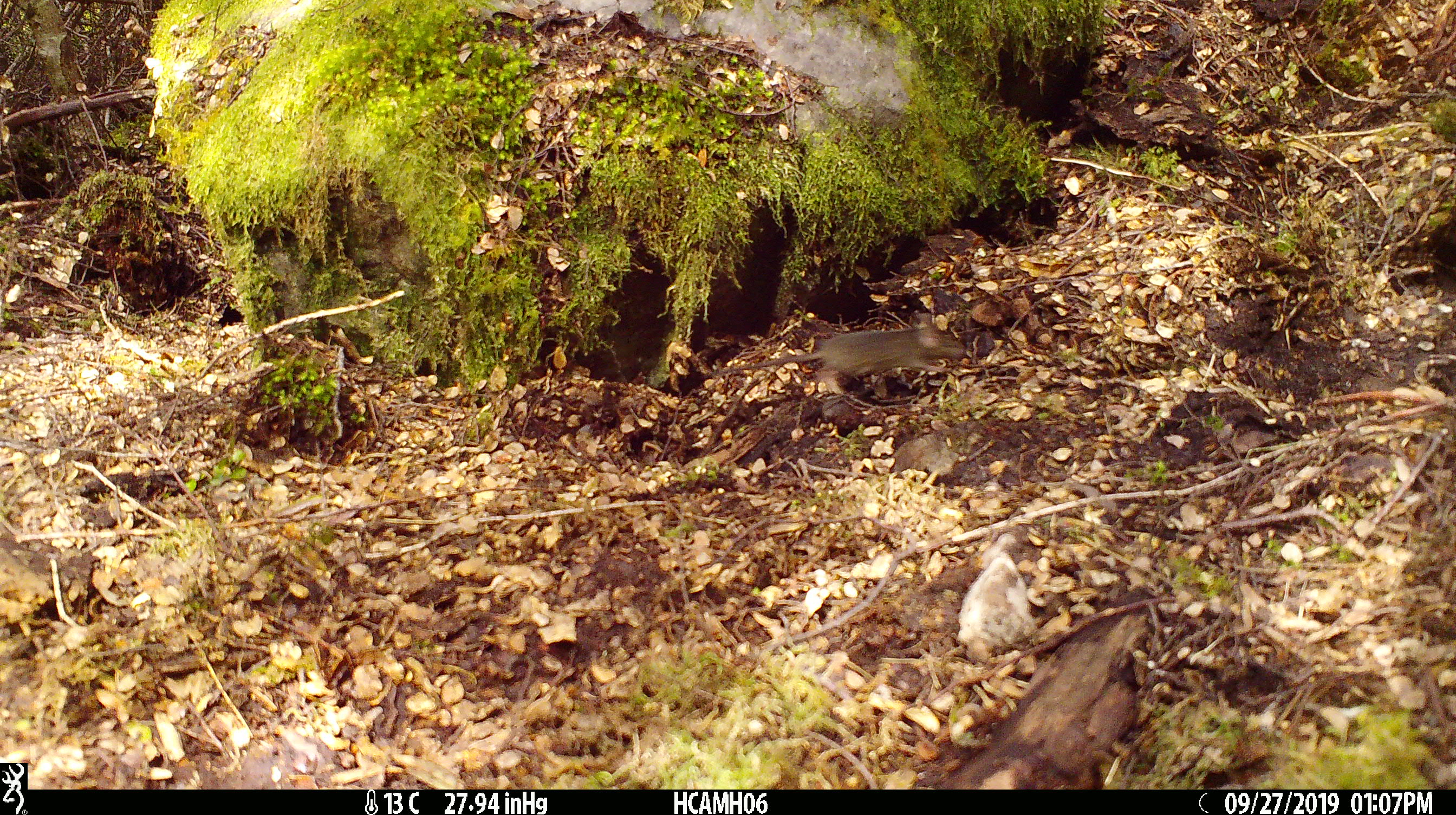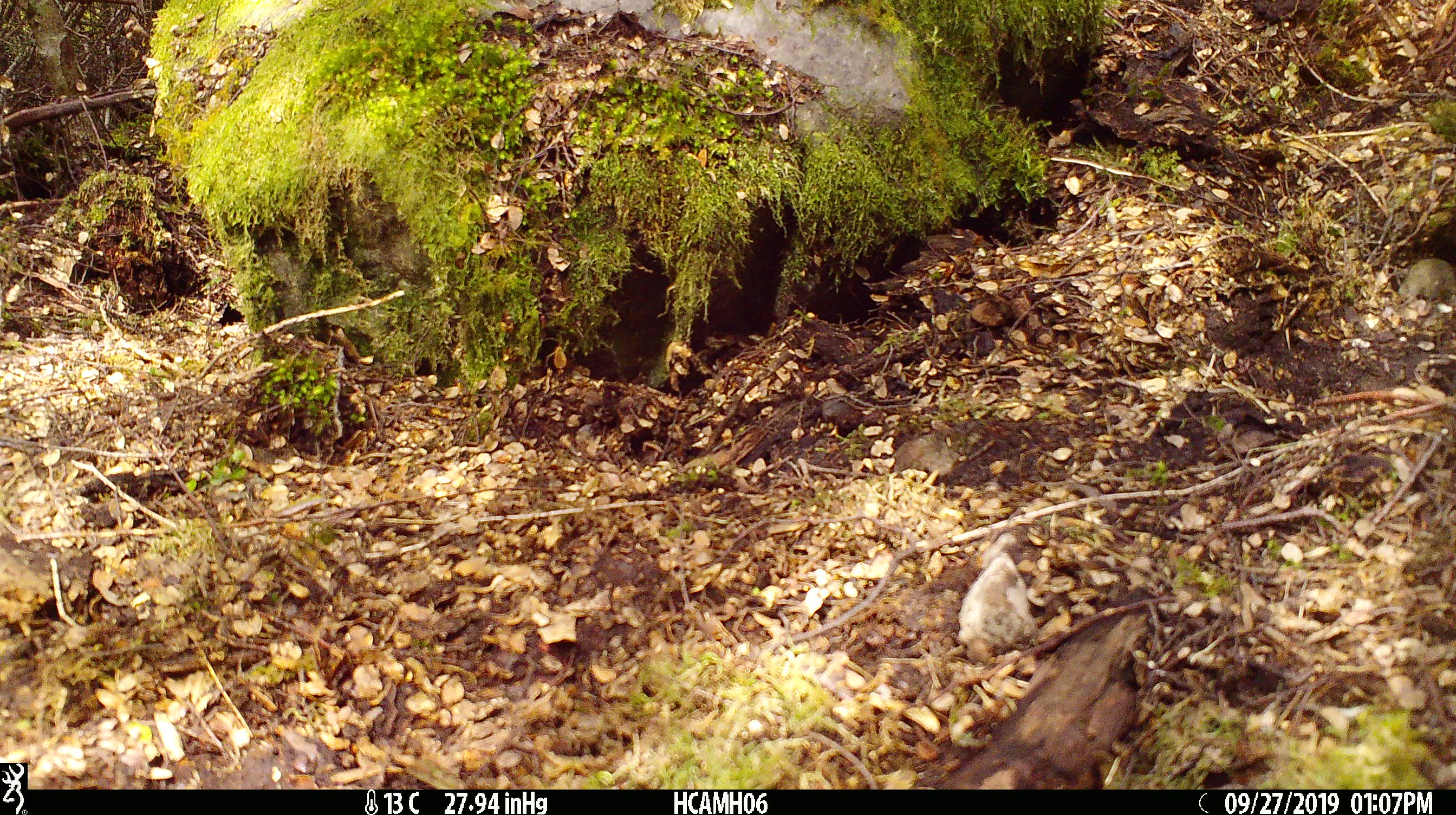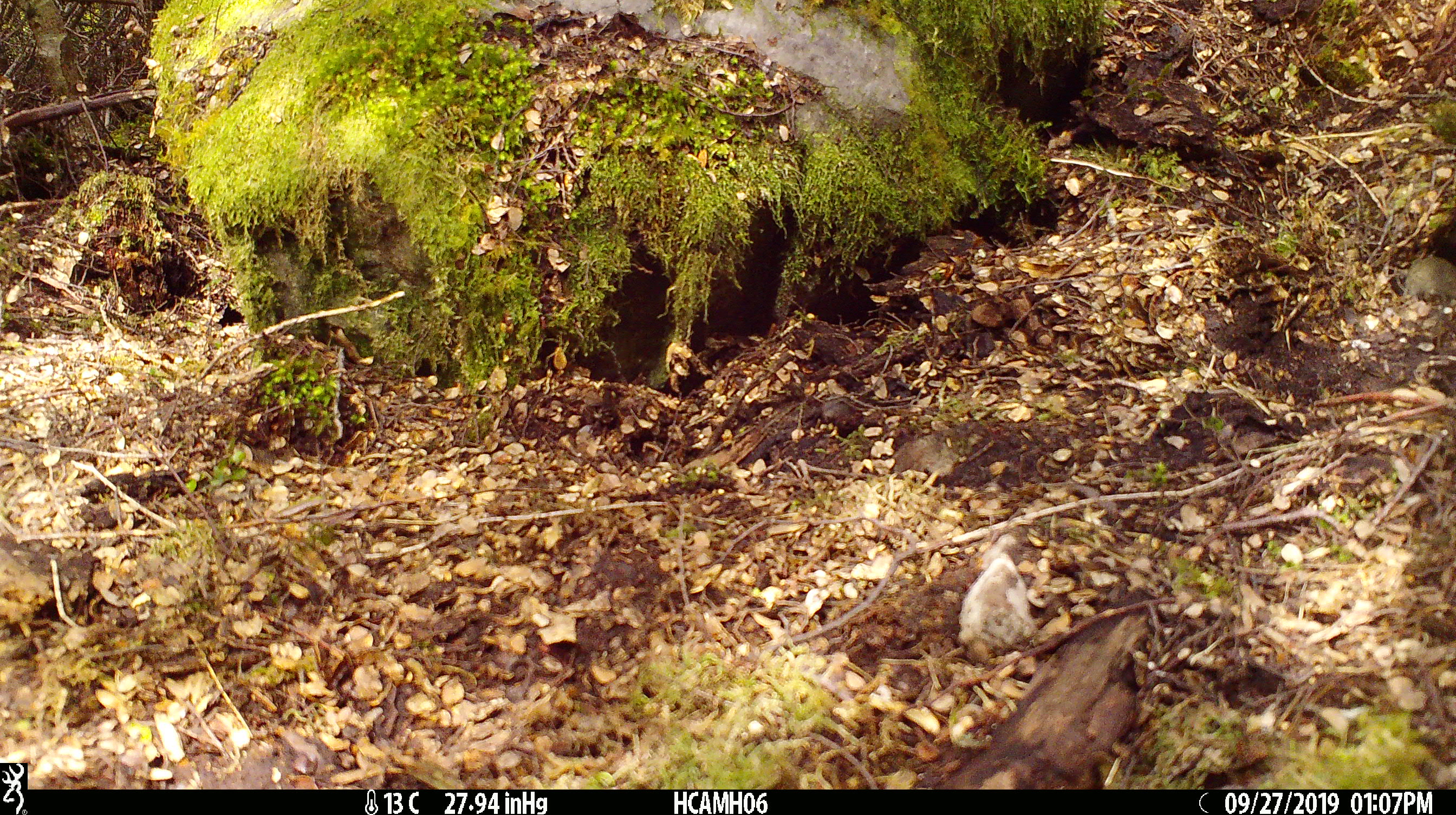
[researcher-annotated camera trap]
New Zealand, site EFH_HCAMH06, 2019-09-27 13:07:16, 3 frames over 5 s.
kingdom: Animalia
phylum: Chordata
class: Mammalia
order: Rodentia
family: Muridae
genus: Mus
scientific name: Mus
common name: mouse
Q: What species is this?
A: Mouse (Mus).